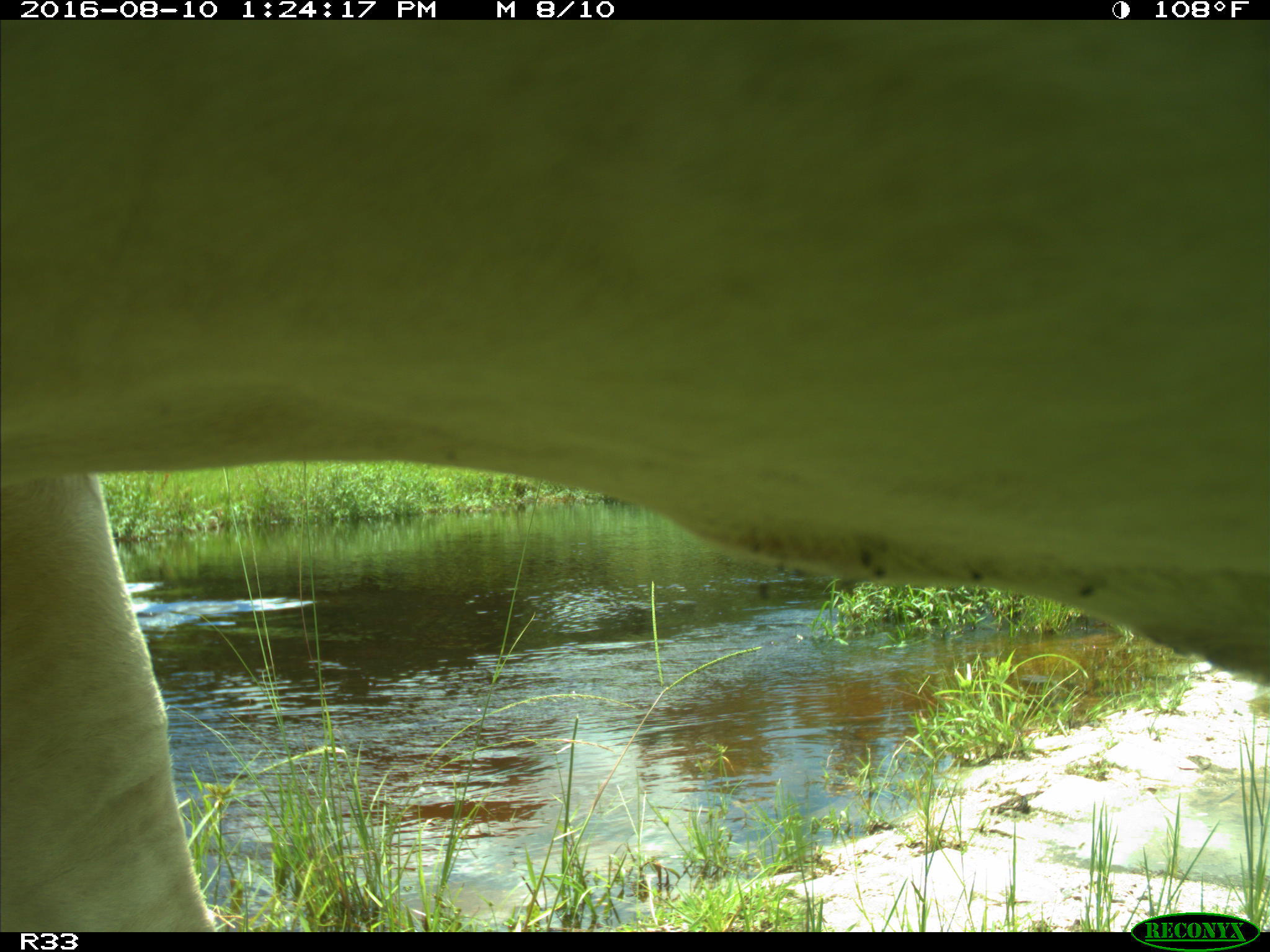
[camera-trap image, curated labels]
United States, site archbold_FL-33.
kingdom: Animalia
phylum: Chordata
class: Mammalia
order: Artiodactyla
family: Bovidae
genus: Bos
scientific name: Bos taurus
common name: domestic cow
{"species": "Bos taurus (domestic cow)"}